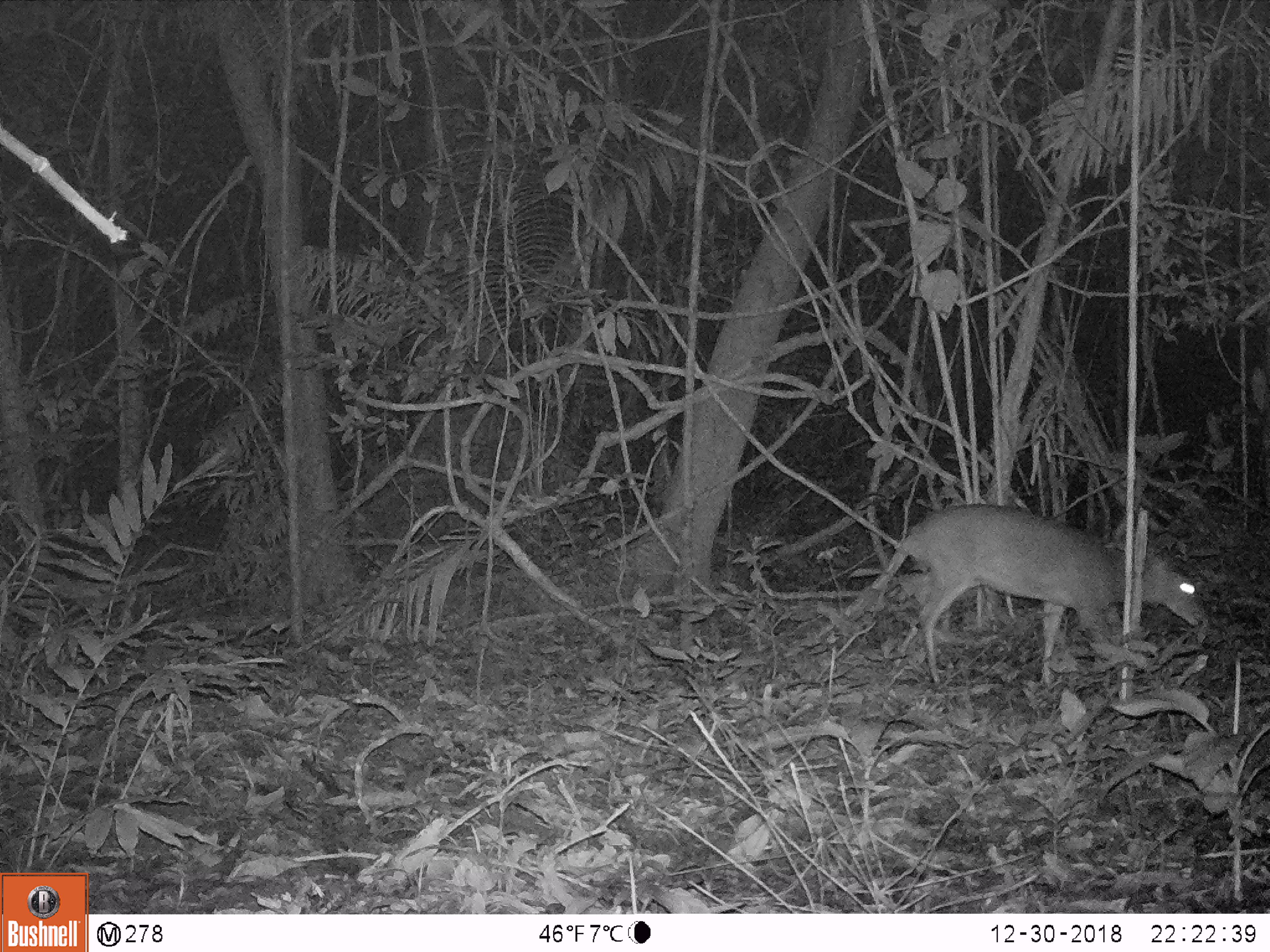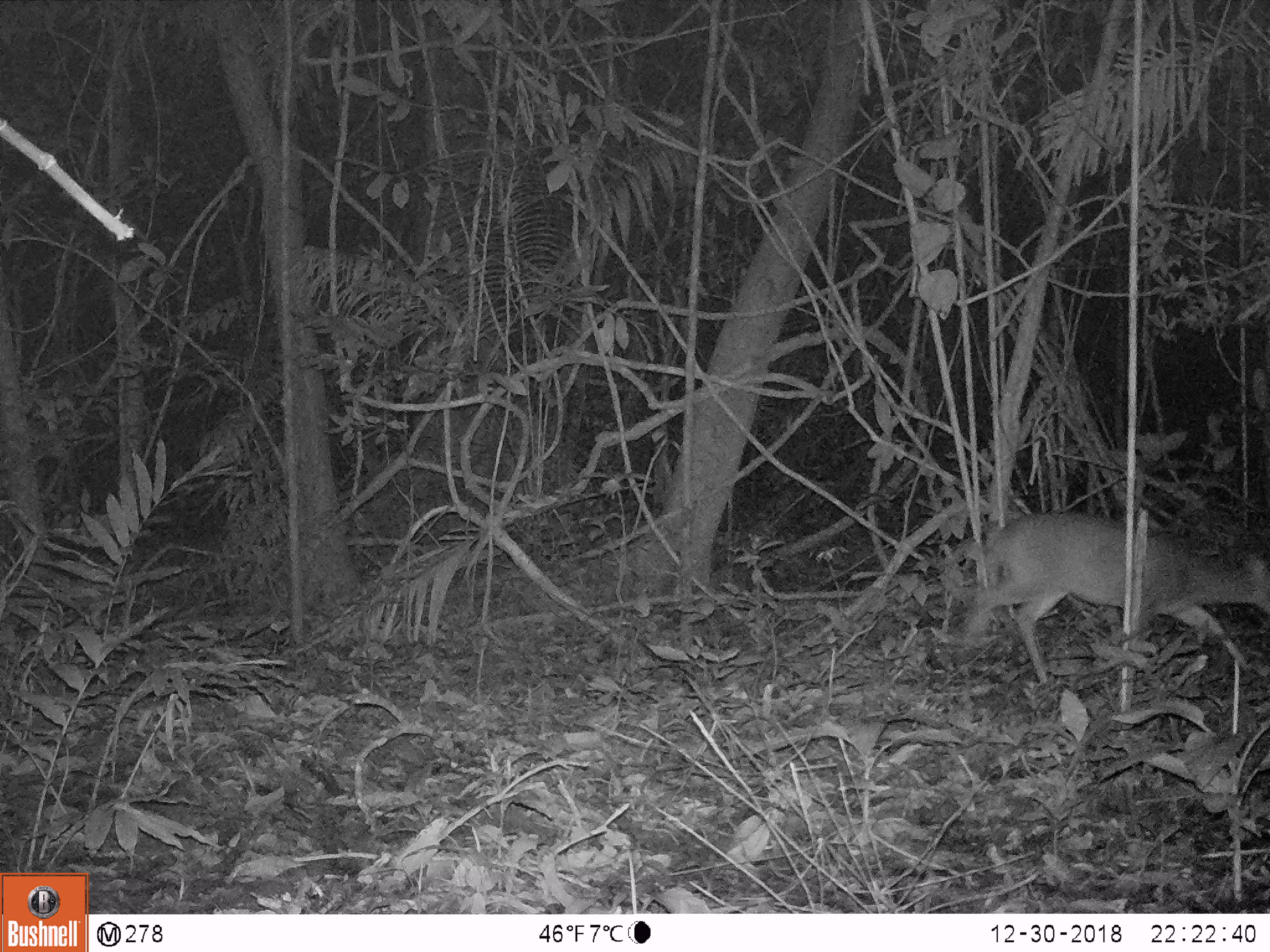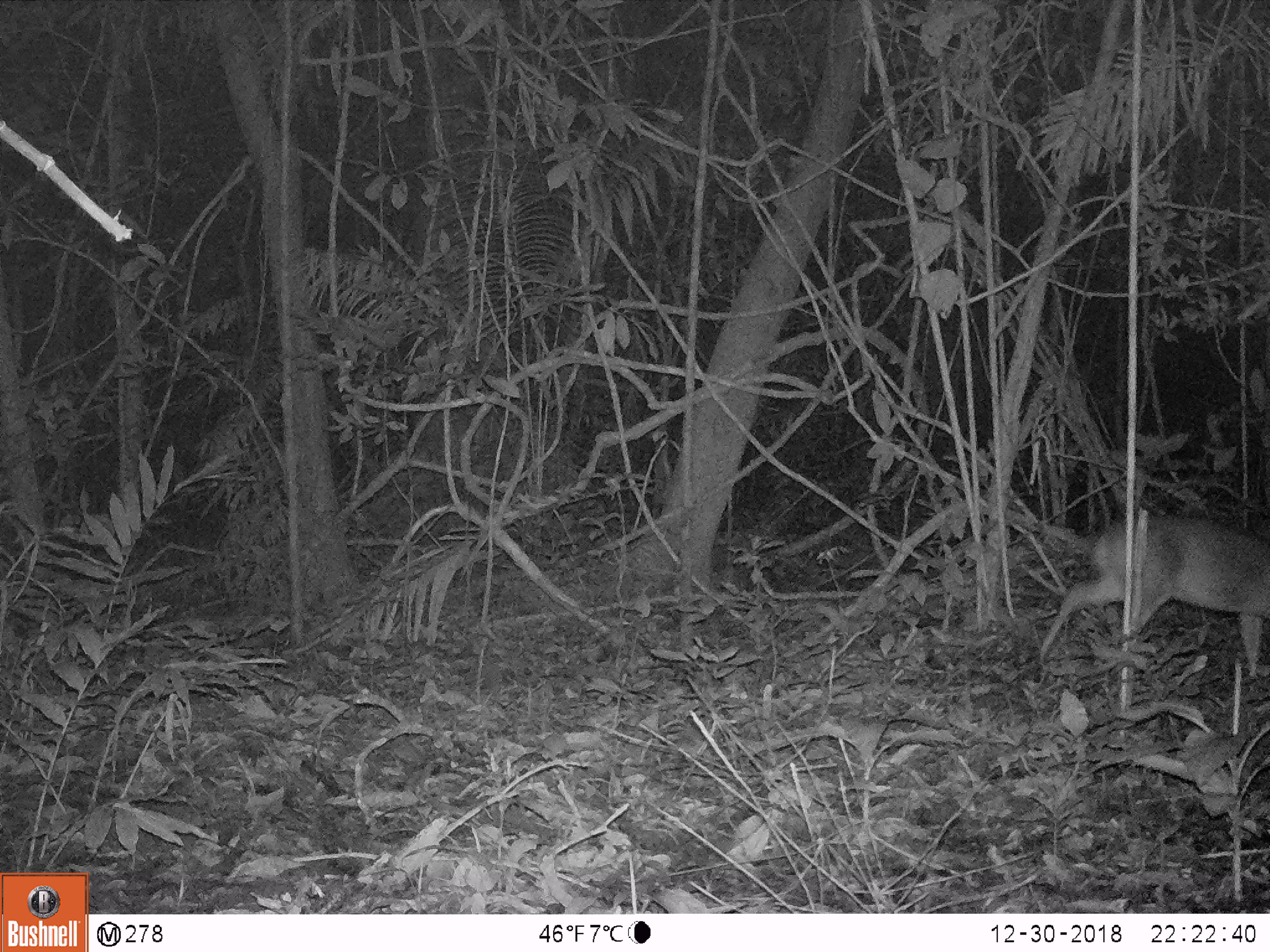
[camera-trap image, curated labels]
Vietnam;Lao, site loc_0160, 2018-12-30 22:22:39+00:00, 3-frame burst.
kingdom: Animalia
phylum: Chordata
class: Mammalia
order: Artiodactyla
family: Cervidae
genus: Muntiacus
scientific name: Muntiacus vuquangensis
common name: large-antlered muntjac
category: large antlered muntjac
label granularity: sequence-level